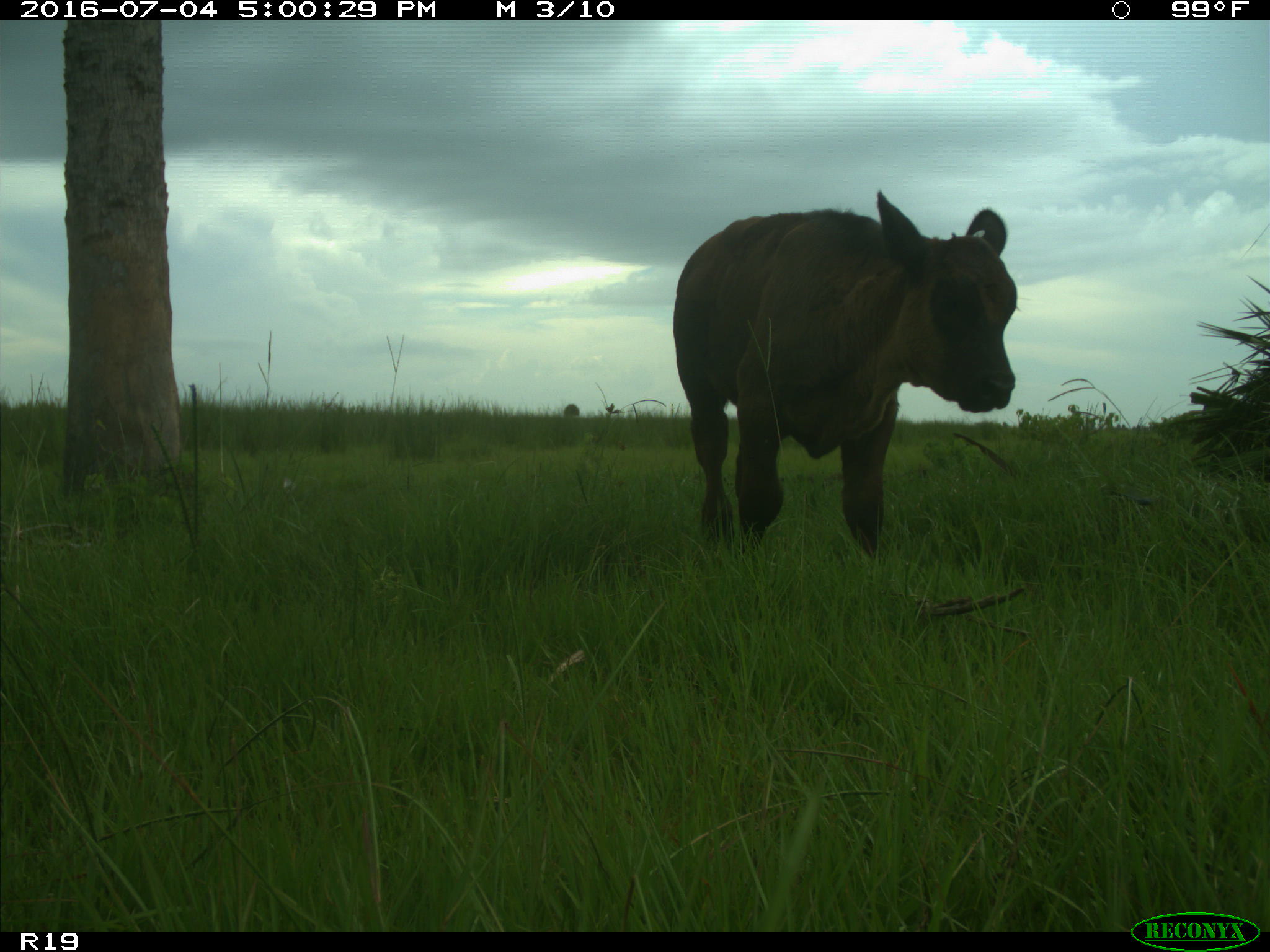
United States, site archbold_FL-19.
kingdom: Animalia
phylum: Chordata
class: Mammalia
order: Artiodactyla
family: Bovidae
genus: Bos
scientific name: Bos taurus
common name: domestic cow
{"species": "Bos taurus (domestic cow)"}